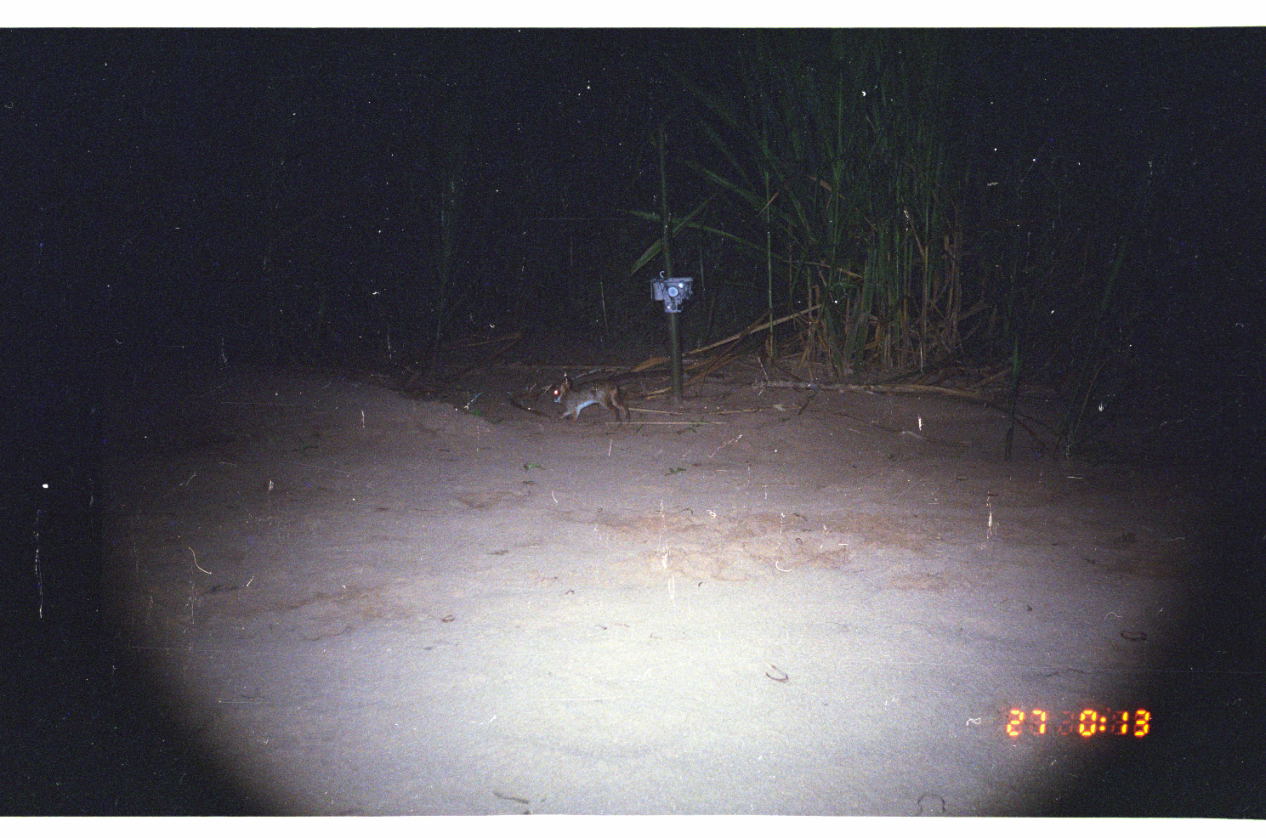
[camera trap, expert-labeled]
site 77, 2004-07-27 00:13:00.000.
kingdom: Animalia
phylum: Chordata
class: Mammalia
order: Lagomorpha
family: Leporidae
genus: Sylvilagus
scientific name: Sylvilagus brasiliensis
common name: tapeti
Sylvilagus brasiliensis (tapeti).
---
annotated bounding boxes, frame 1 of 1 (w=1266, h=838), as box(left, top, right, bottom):
sylvilagus brasiliensis: box(550, 373, 630, 427)